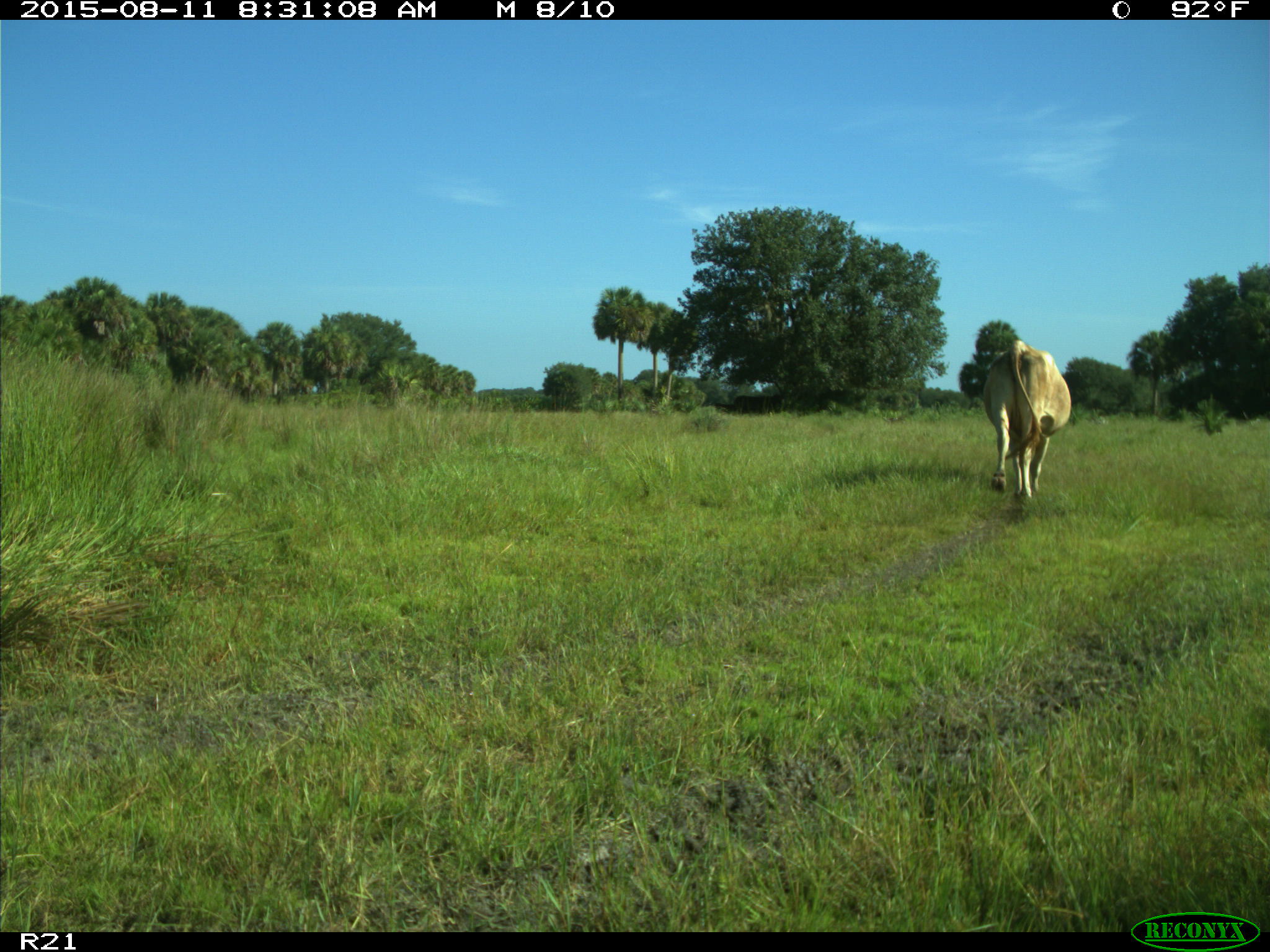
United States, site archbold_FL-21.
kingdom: Animalia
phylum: Chordata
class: Mammalia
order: Artiodactyla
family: Bovidae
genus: Bos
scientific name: Bos taurus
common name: domestic cow